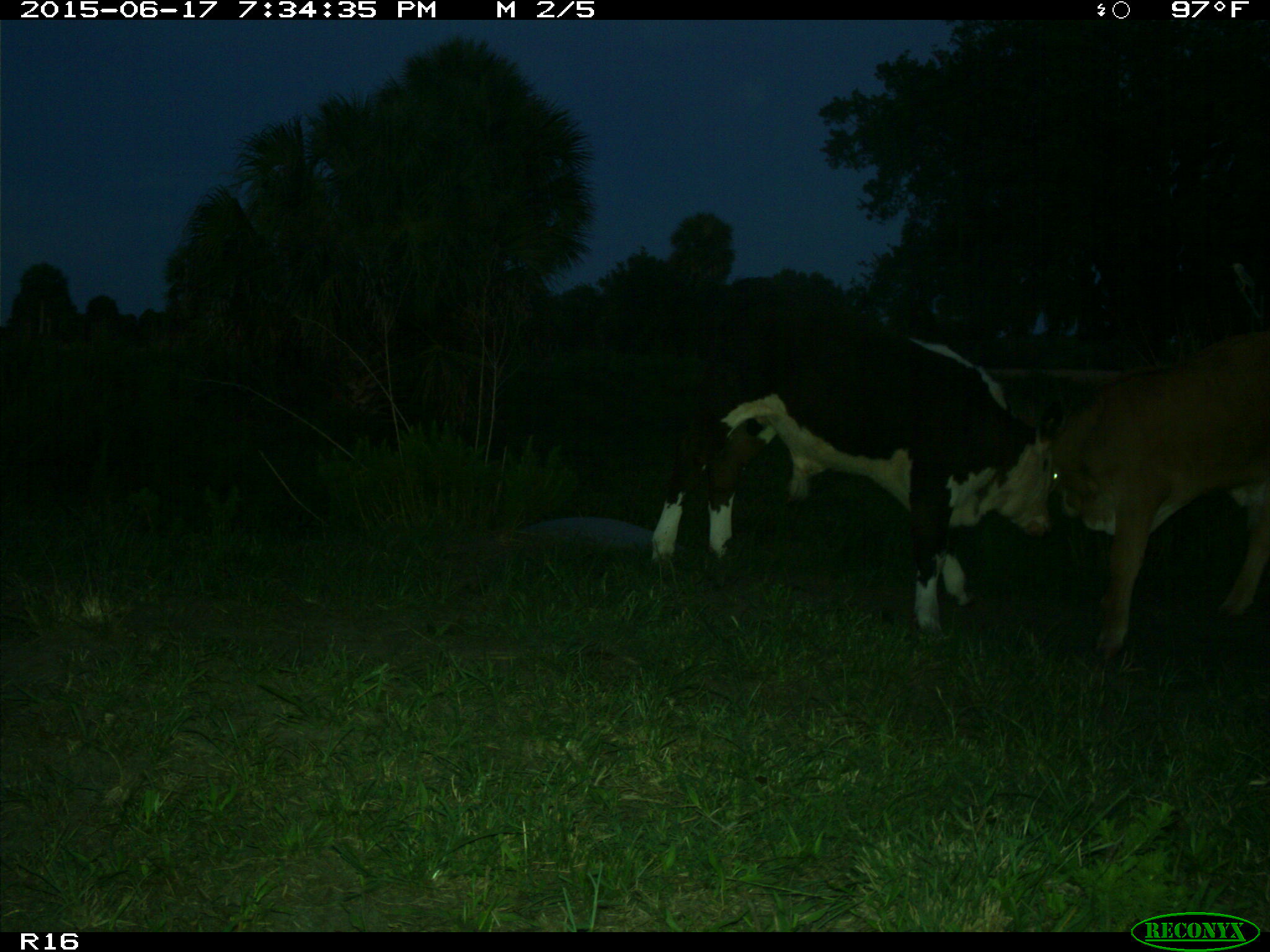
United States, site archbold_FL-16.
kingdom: Animalia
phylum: Chordata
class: Mammalia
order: Artiodactyla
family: Bovidae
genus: Bos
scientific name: Bos taurus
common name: domestic cow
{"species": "Bos taurus (domestic cow)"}